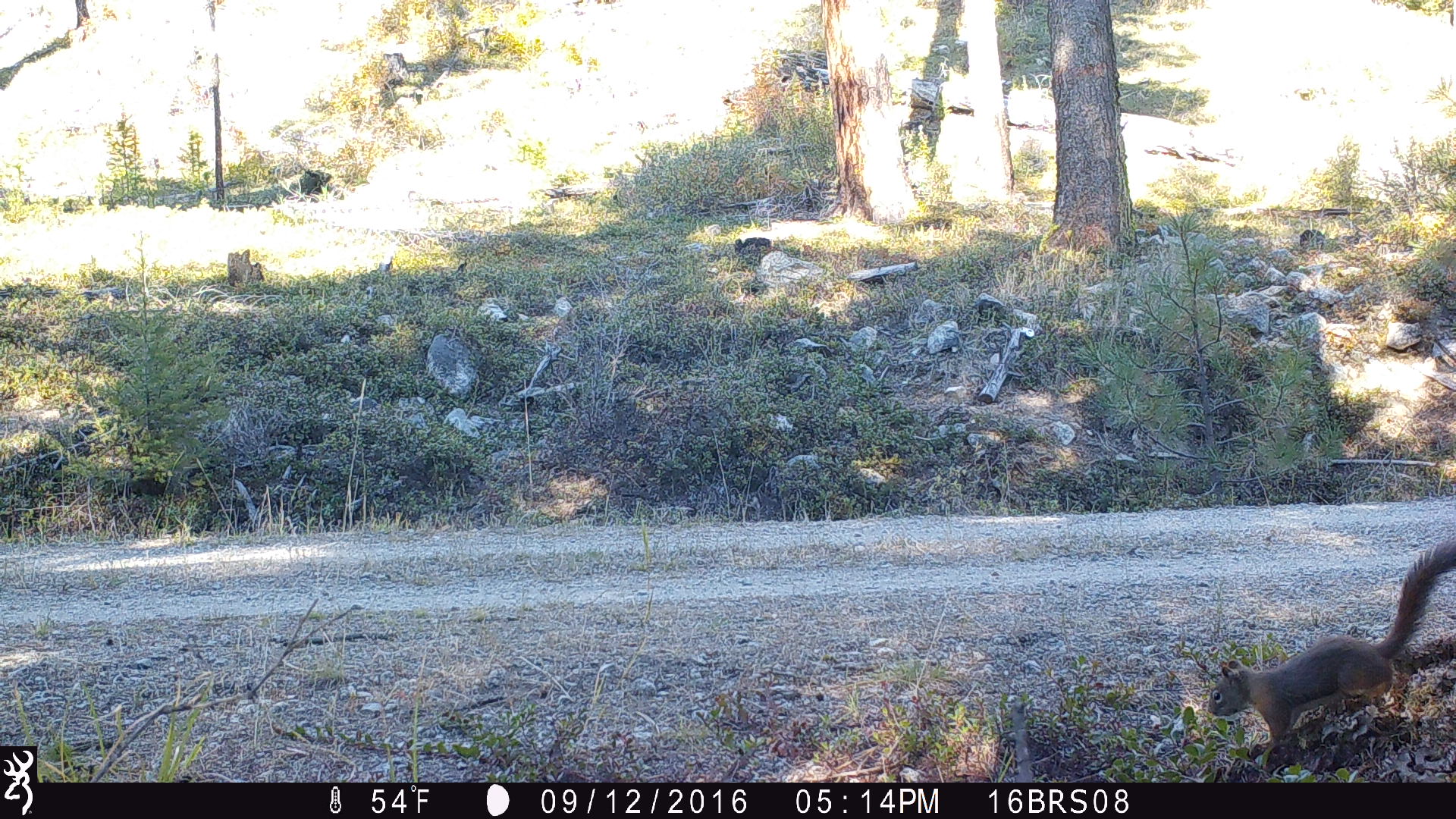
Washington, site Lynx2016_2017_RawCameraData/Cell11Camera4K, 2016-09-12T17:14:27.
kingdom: Animalia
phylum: Chordata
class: Mammalia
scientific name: Mammalia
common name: small mammal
Small mammal (Mammalia). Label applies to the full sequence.